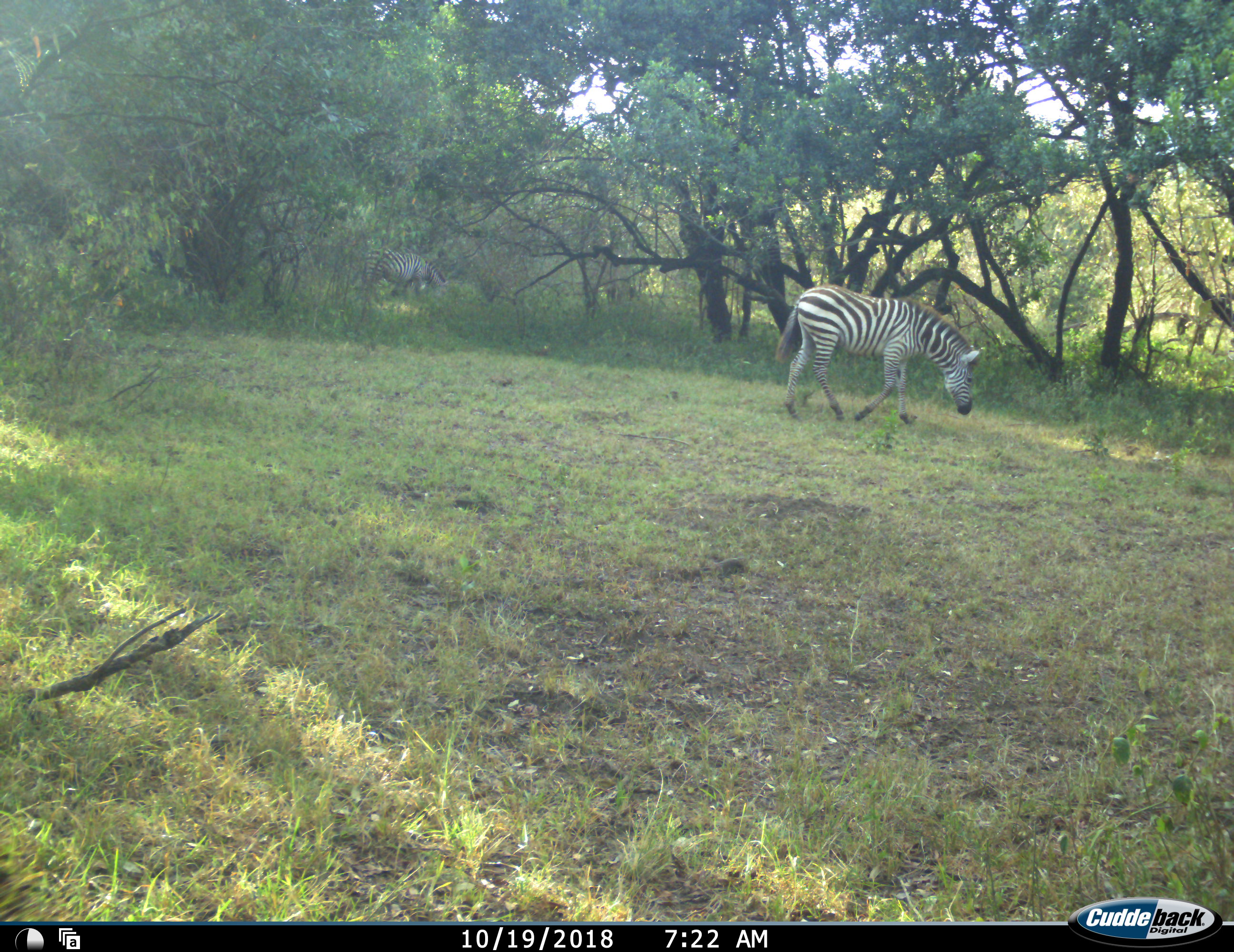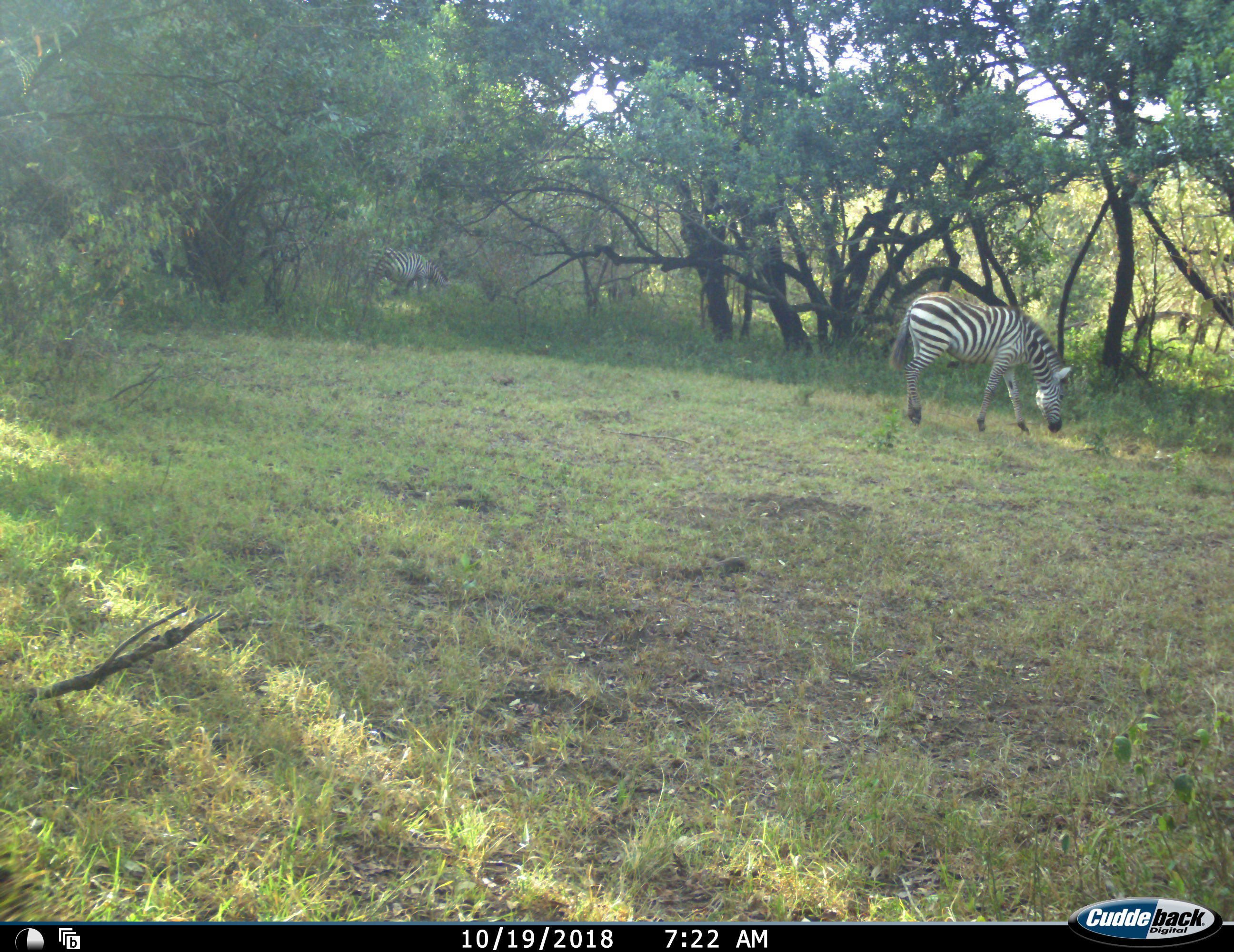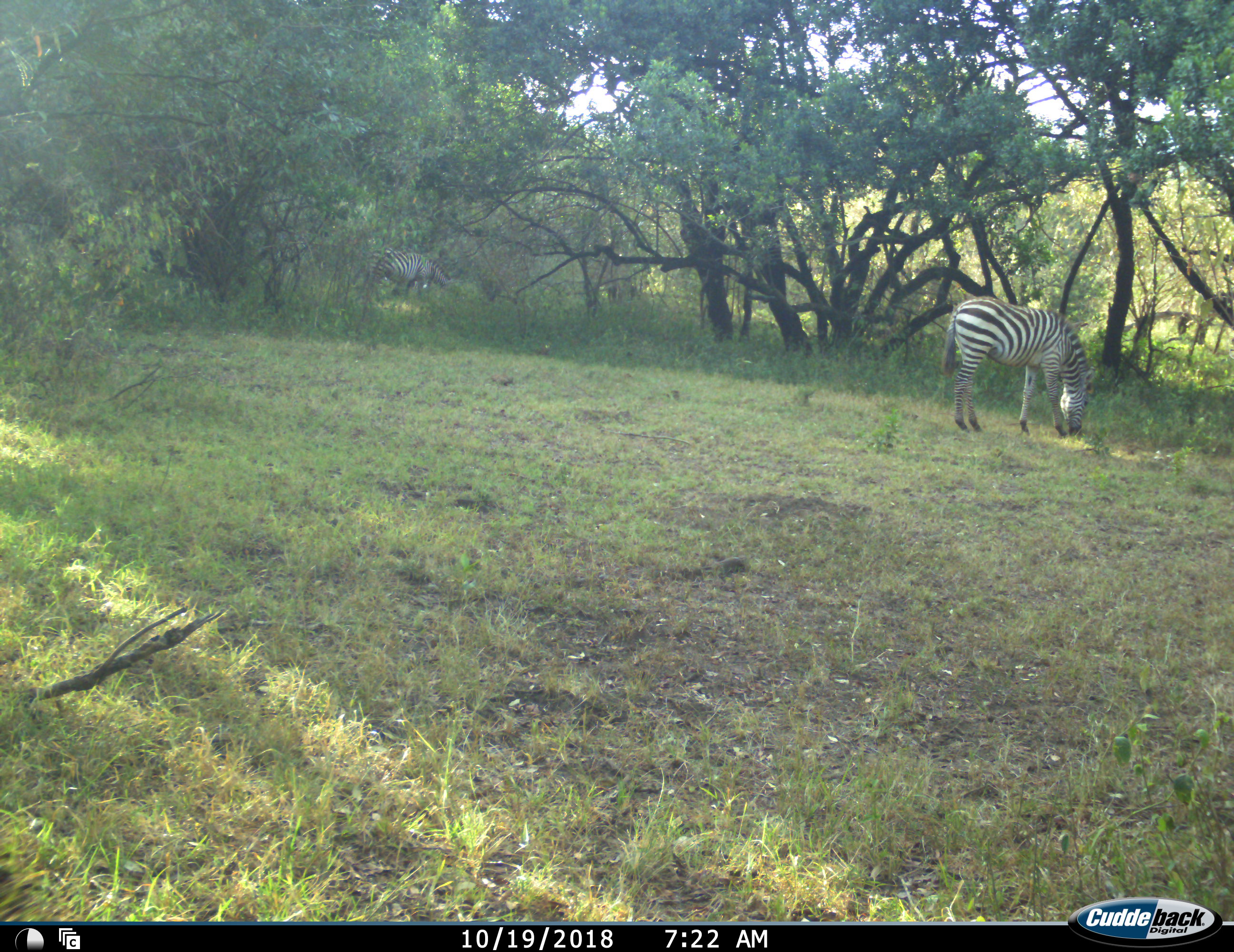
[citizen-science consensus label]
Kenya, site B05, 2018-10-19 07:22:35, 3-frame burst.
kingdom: Animalia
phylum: Chordata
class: Mammalia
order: Perissodactyla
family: Equidae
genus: Equus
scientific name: Equus quagga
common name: plains zebra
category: zebra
Zebra (plains zebra) (Equus quagga), count 2. Behavior (volunteer vote fractions): standing 10%, resting 0%, moving 50%, interacting 0%. Young present (vote fraction): 0%. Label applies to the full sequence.